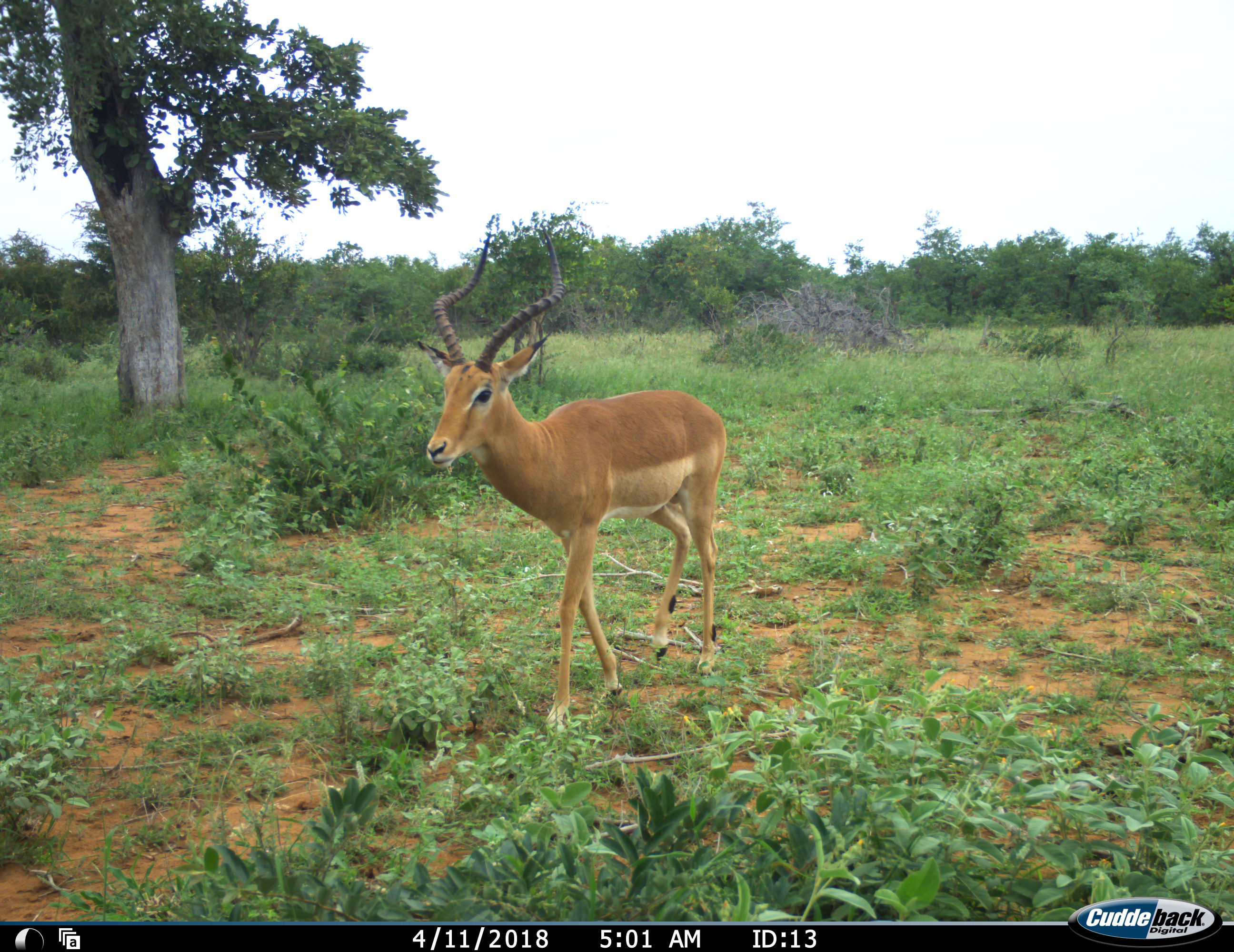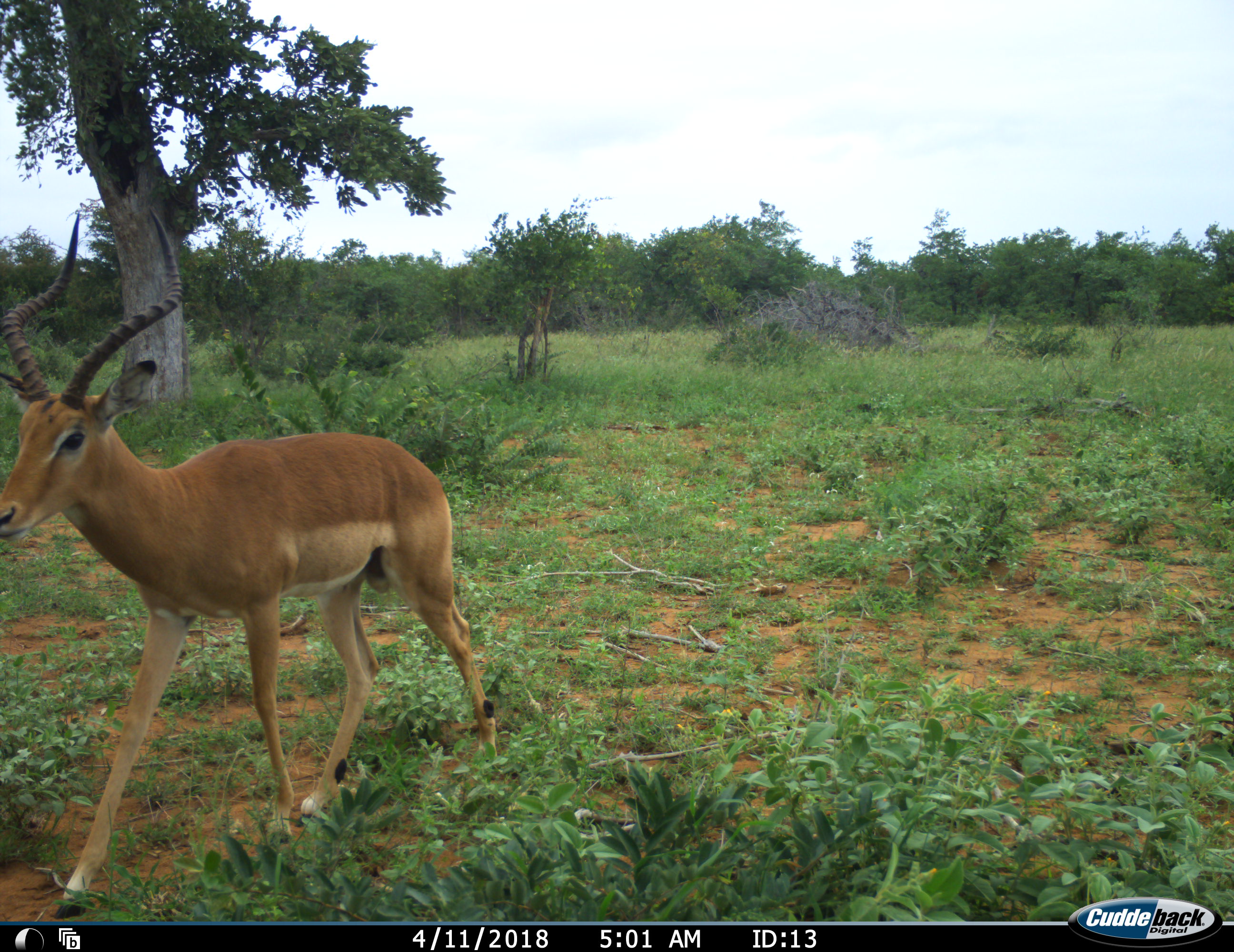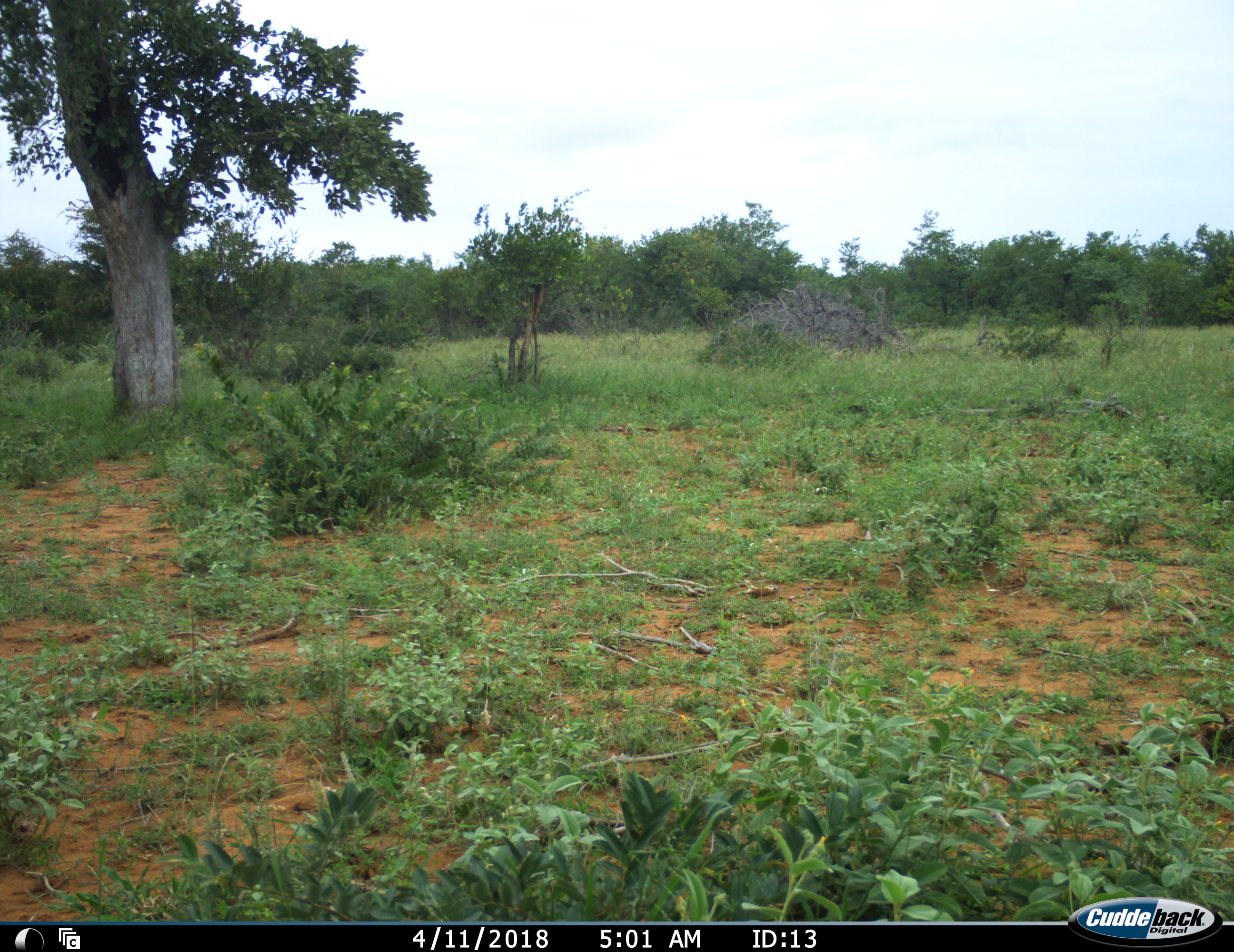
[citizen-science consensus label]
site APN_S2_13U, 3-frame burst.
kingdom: Animalia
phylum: Chordata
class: Mammalia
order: Artiodactyla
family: Bovidae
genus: Aepyceros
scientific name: Aepyceros melampus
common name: impala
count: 1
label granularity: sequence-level